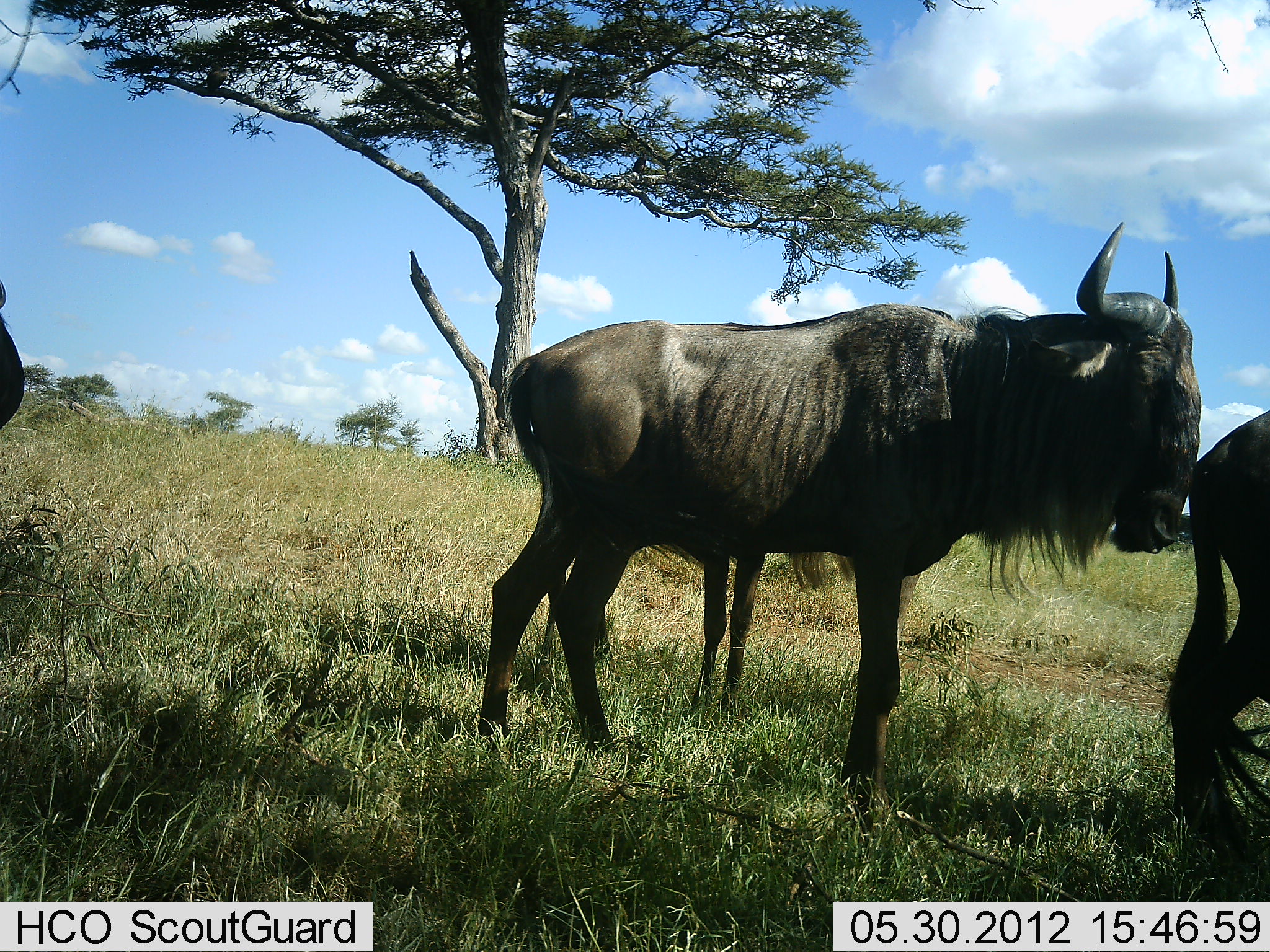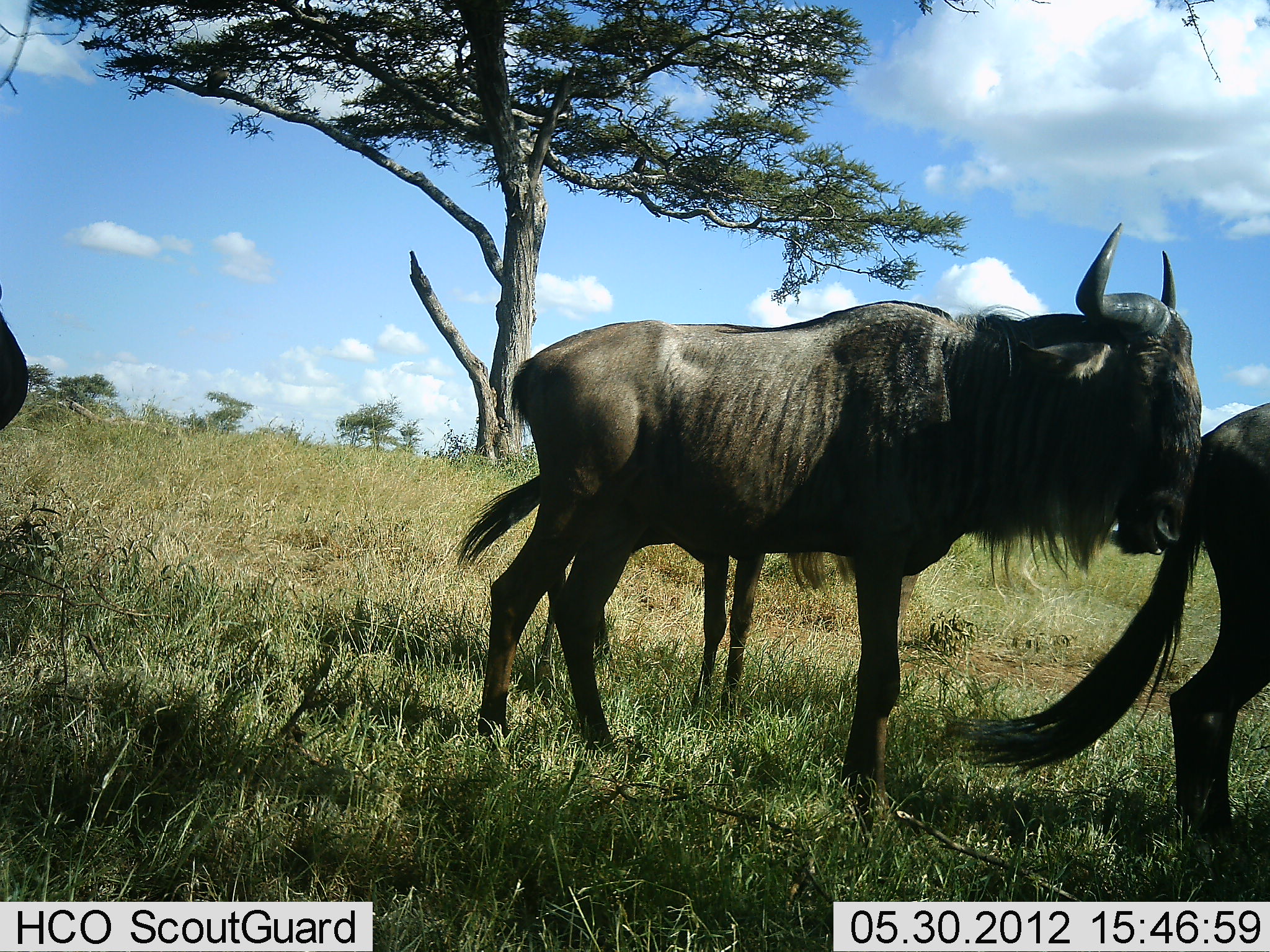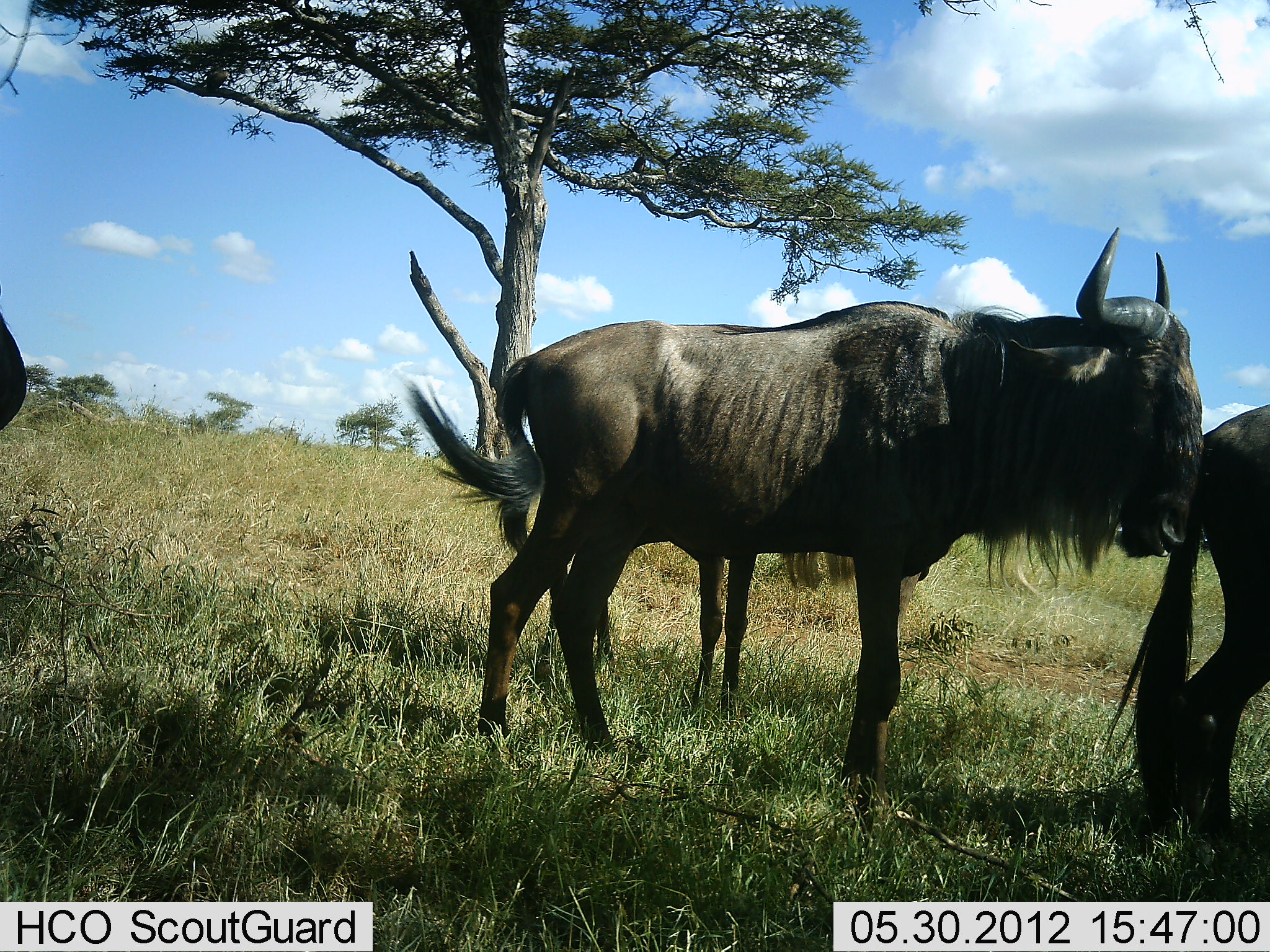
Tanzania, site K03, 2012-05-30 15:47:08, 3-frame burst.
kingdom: Animalia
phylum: Chordata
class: Mammalia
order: Artiodactyla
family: Bovidae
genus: Connochaetes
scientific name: Connochaetes taurinus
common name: blue wildebeest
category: wildebeest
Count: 3.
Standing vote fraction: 90%.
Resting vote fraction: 0%.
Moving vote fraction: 10%.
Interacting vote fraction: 0%.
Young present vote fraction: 10%.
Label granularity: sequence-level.